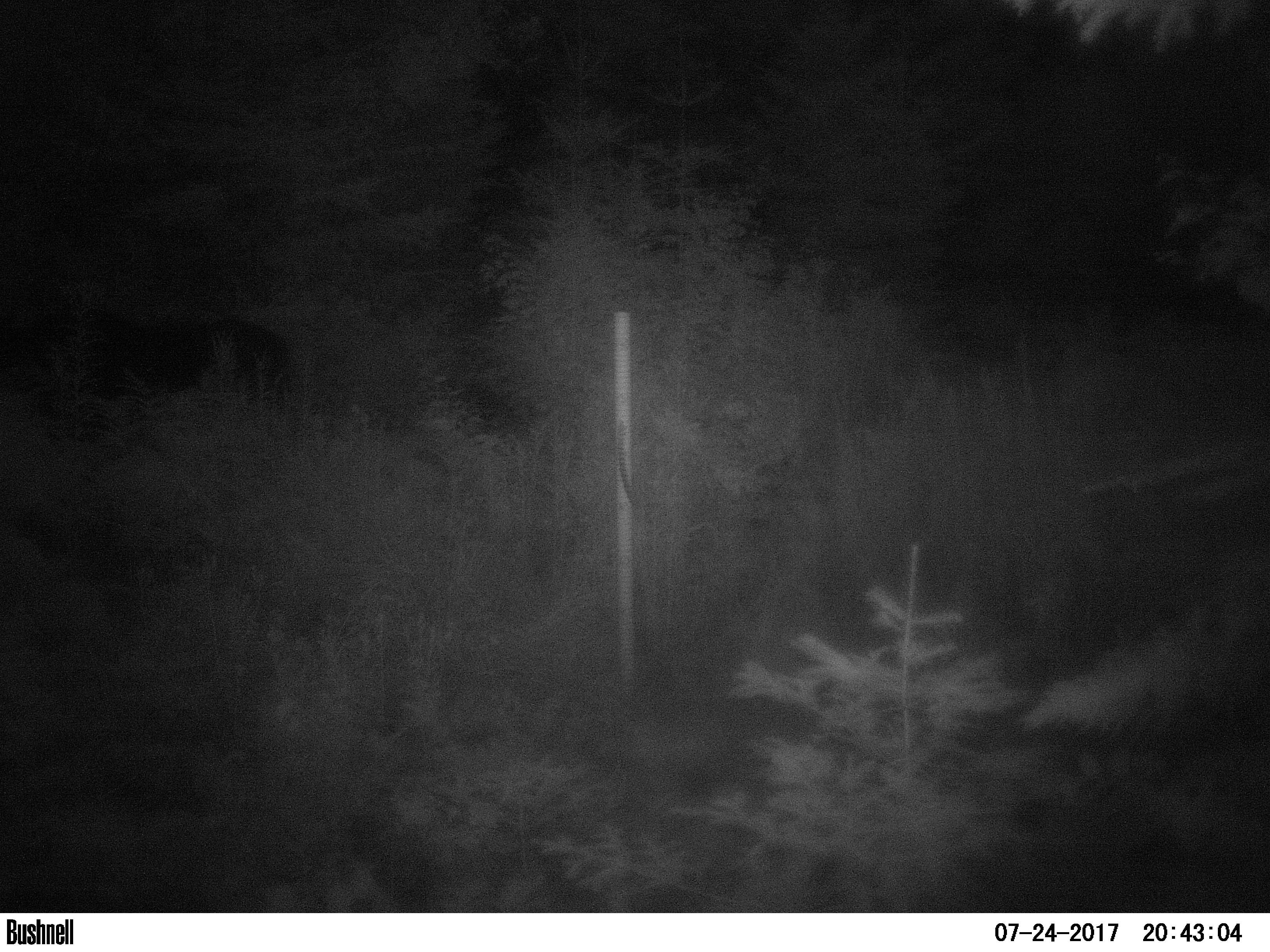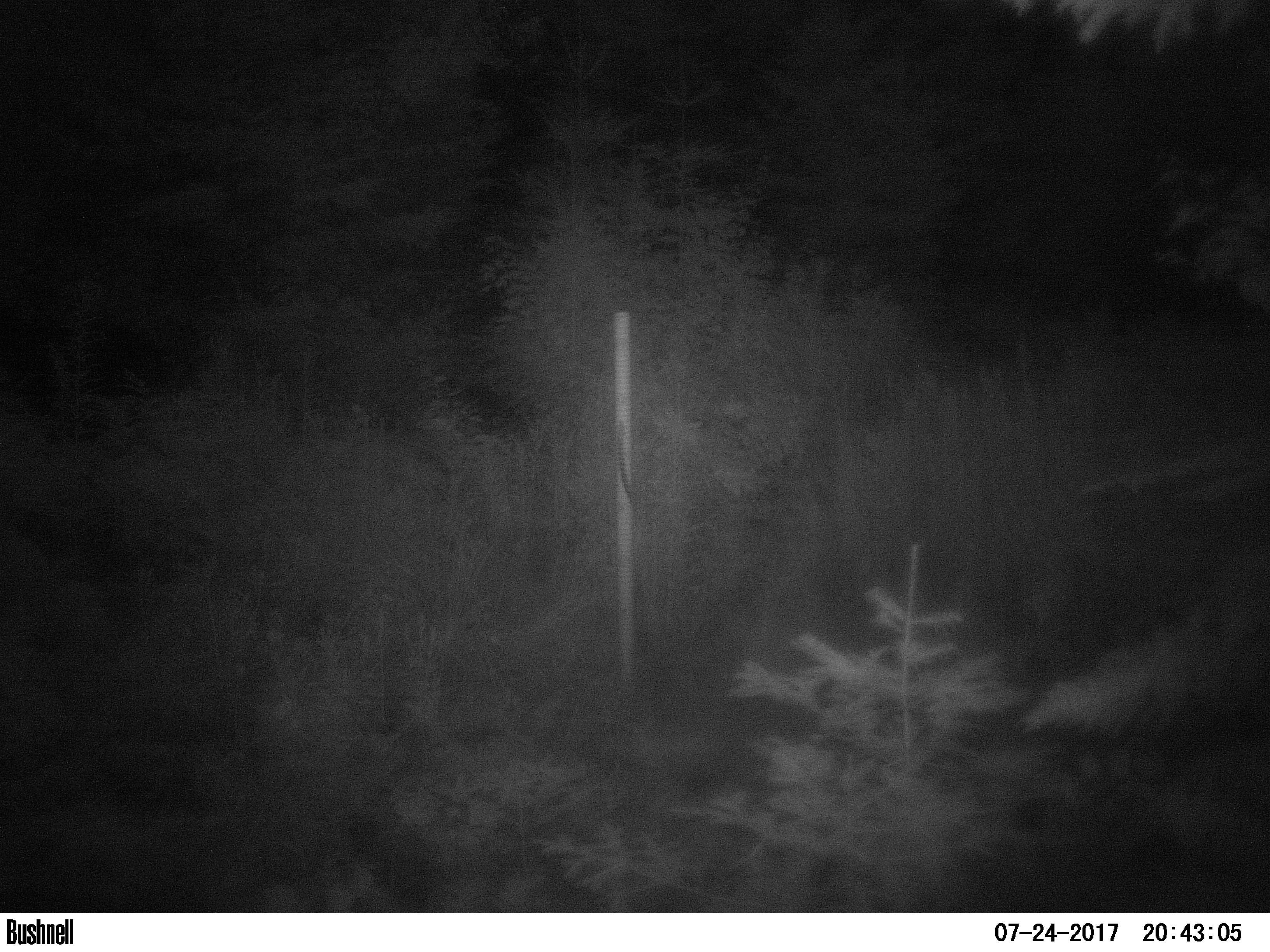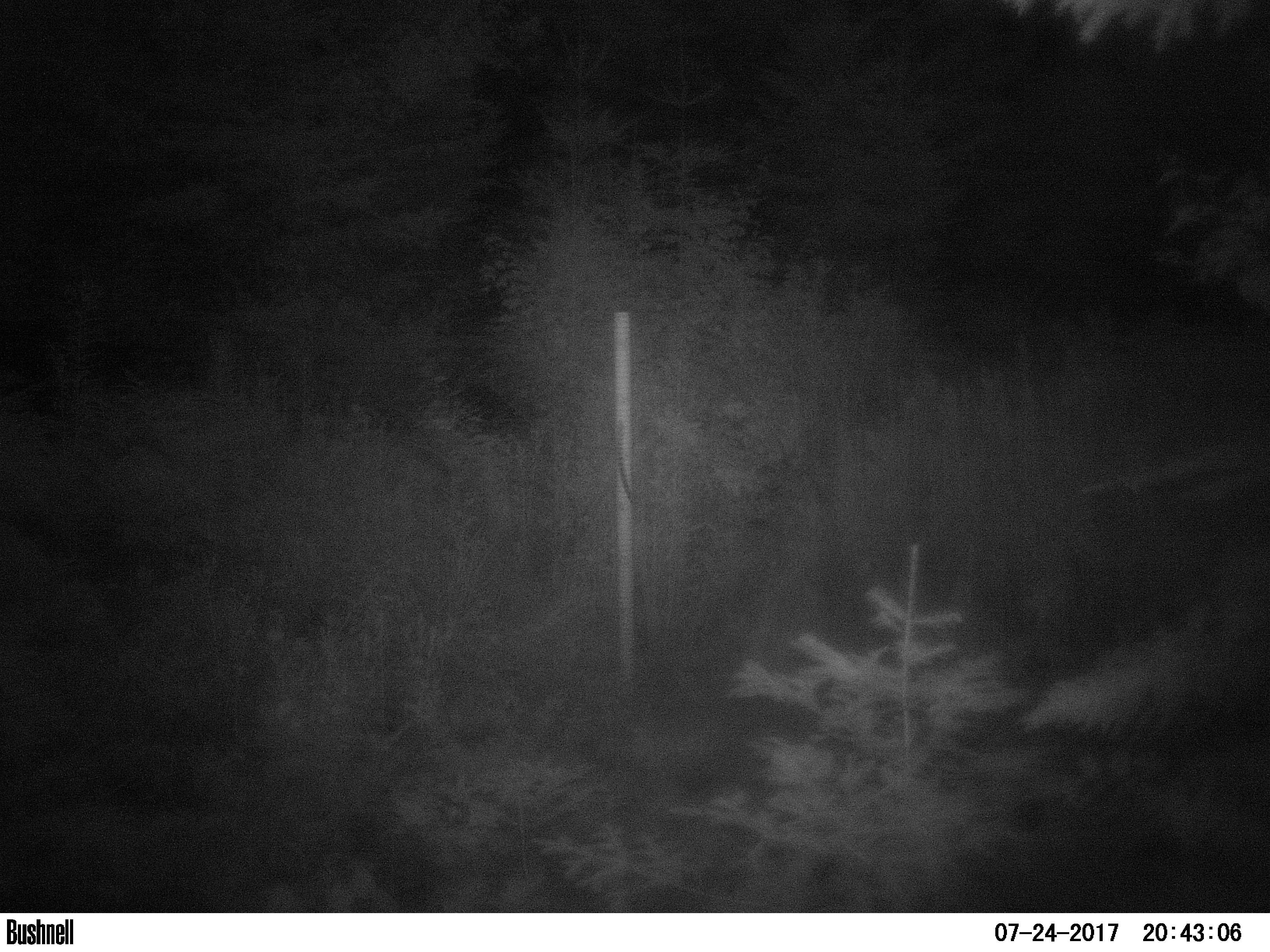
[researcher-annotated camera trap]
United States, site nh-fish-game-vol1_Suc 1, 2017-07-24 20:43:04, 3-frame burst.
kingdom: Animalia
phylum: Chordata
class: Mammalia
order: Artiodactyla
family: Cervidae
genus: Alces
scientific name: Alces alces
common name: moose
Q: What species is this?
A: Moose (Alces alces).